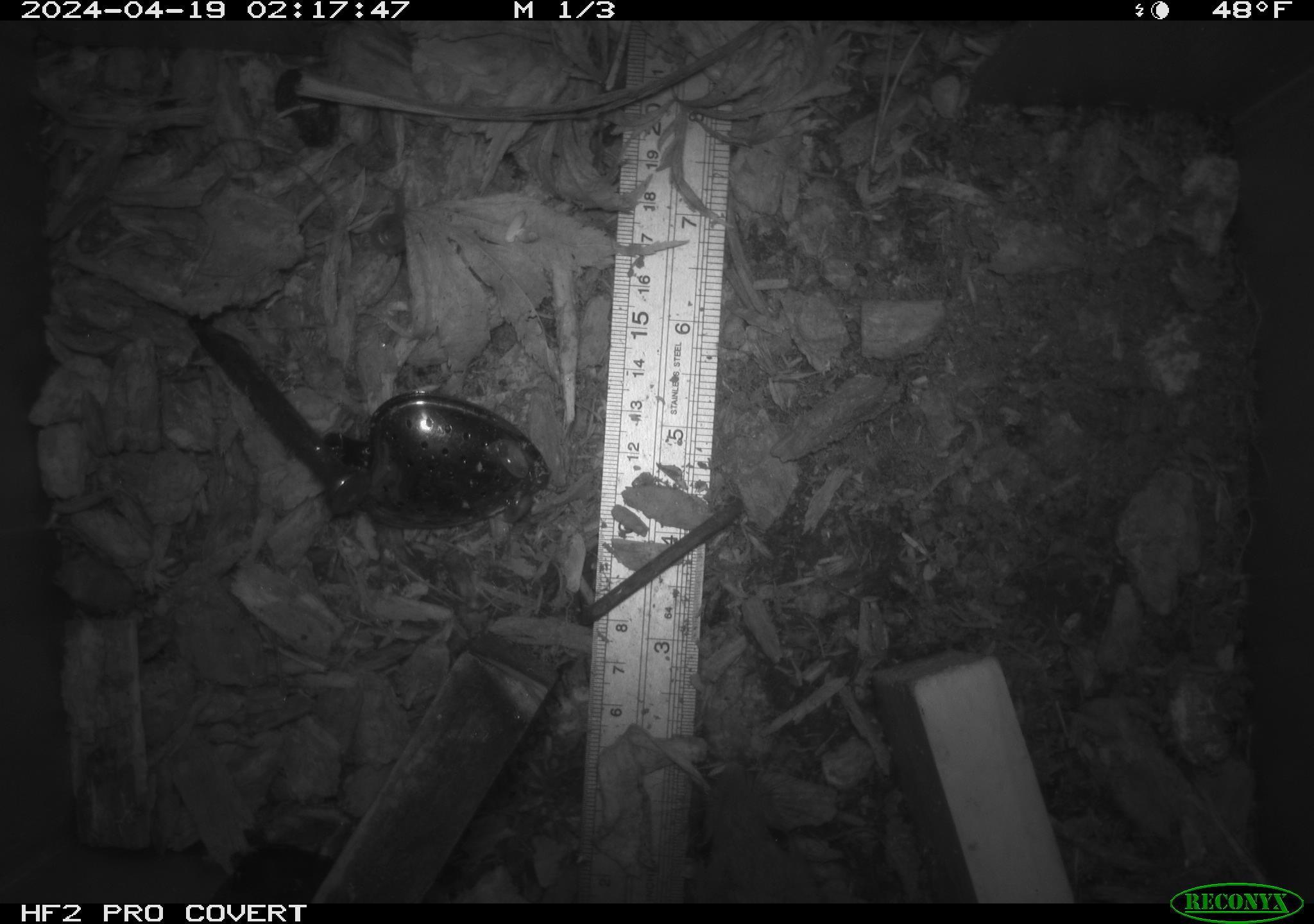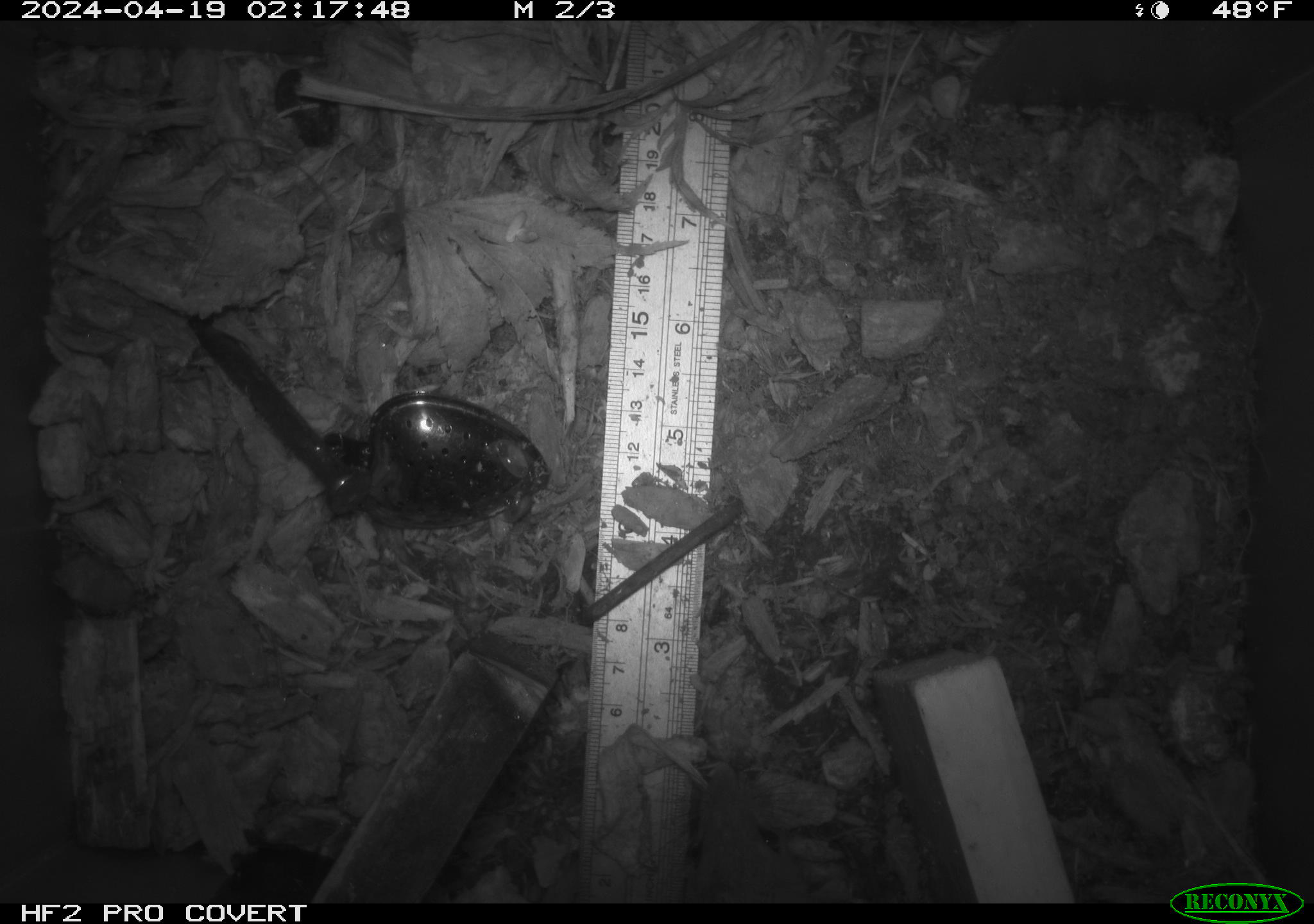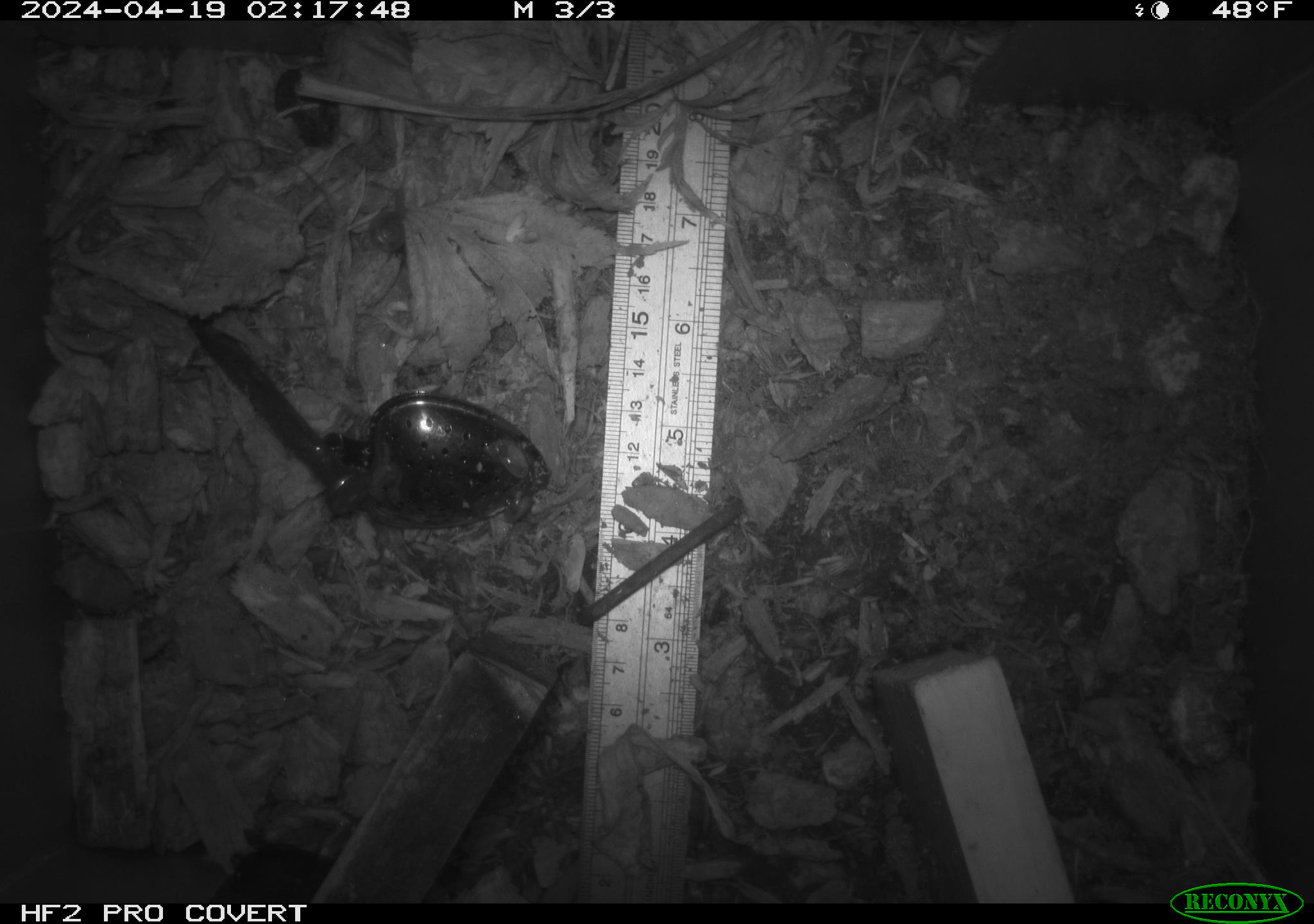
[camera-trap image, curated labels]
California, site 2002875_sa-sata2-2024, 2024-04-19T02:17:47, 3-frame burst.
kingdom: Animalia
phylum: Chordata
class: Mammalia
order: Rodentia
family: Muridae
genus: Rattus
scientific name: Rattus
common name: rat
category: rattus species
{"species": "rattus species (rat) (Rattus)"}